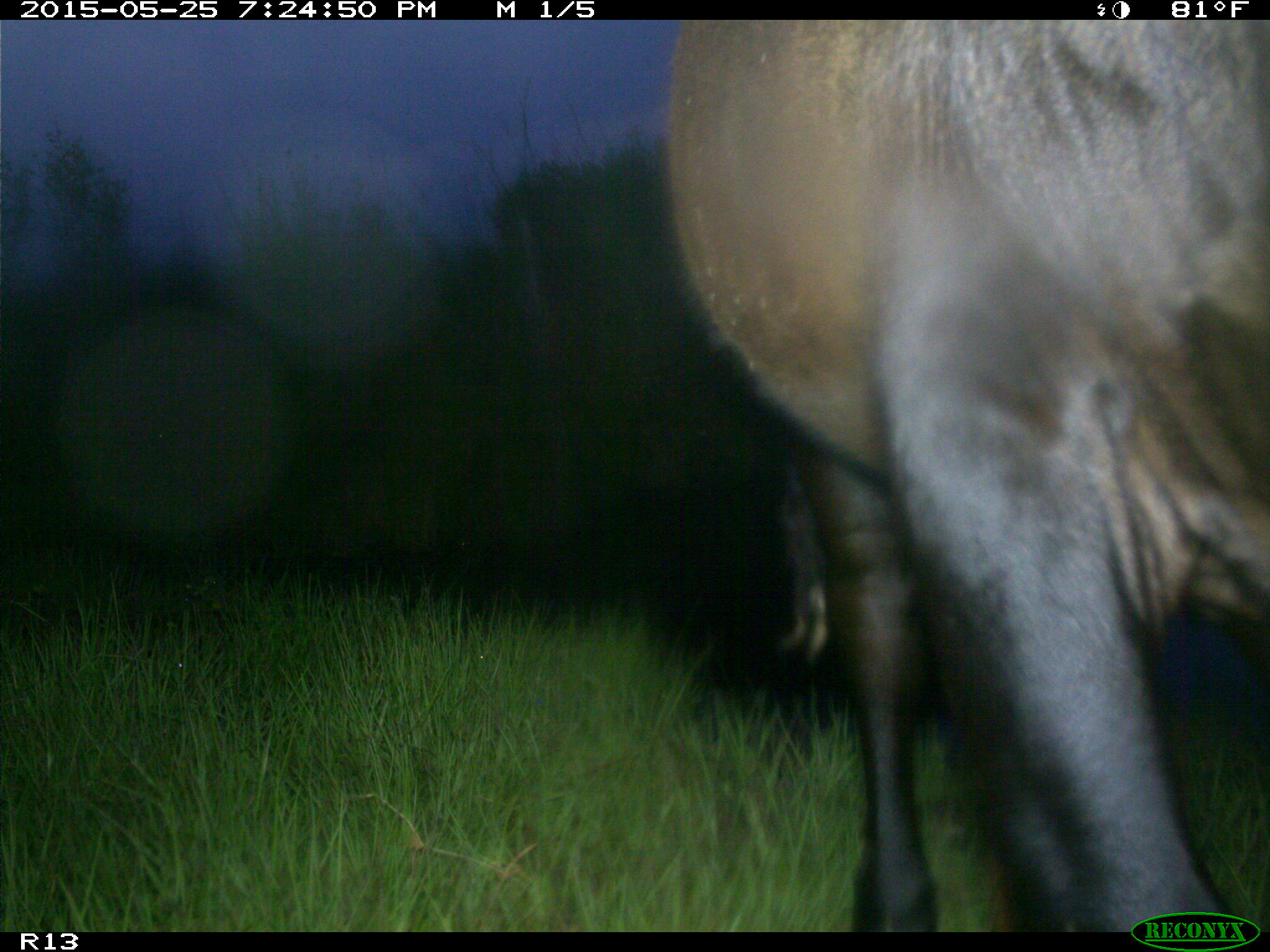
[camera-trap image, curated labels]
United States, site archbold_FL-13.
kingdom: Animalia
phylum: Chordata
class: Mammalia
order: Artiodactyla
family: Bovidae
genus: Bos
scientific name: Bos taurus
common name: domestic cow